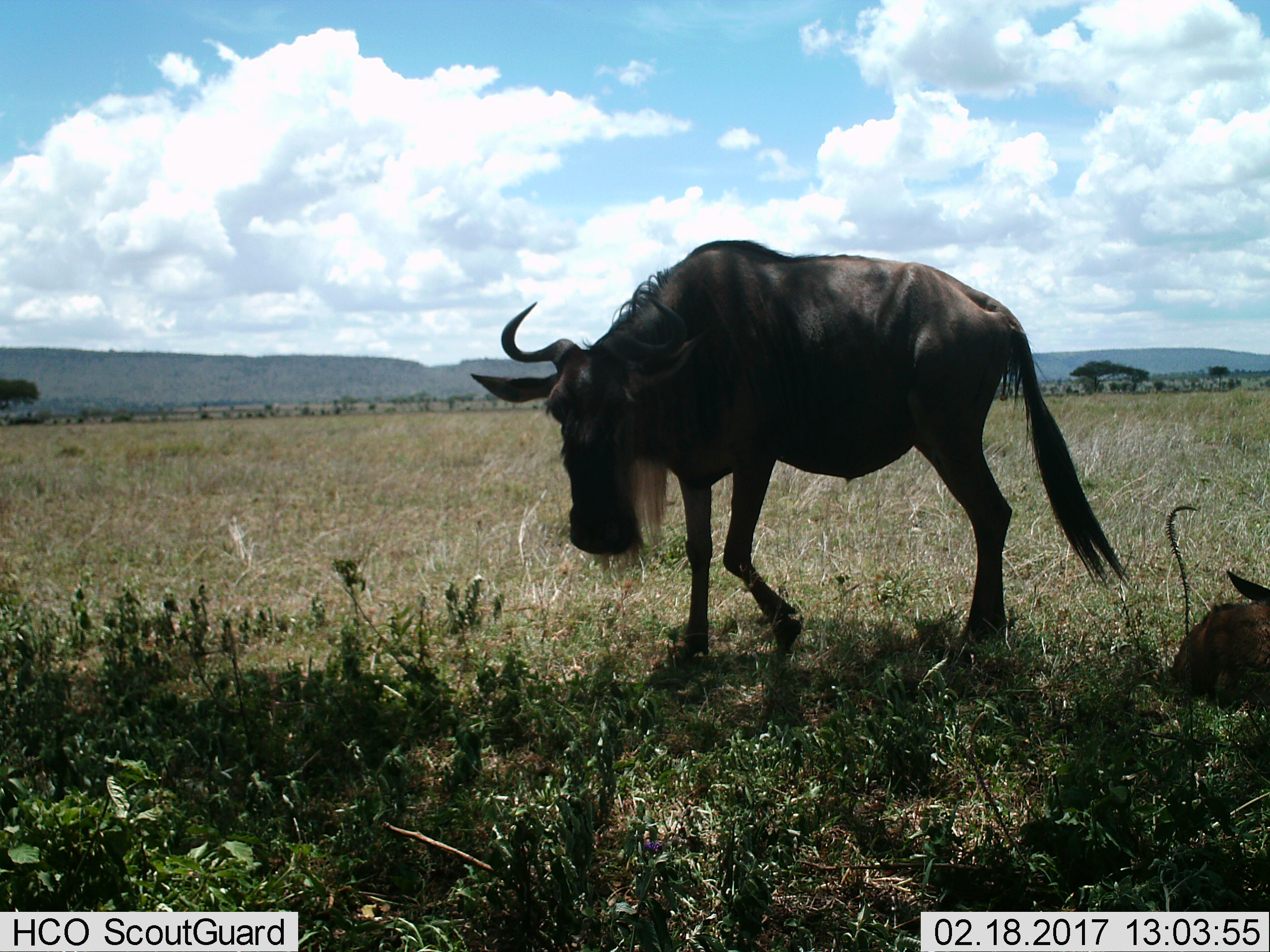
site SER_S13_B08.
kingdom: Animalia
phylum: Chordata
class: Mammalia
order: Artiodactyla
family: Bovidae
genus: Connochaetes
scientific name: Connochaetes taurinus taurinus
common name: blue wildebeest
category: wildebeestblue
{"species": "wildebeestblue (blue wildebeest) (Connochaetes taurinus taurinus)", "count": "2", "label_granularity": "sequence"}